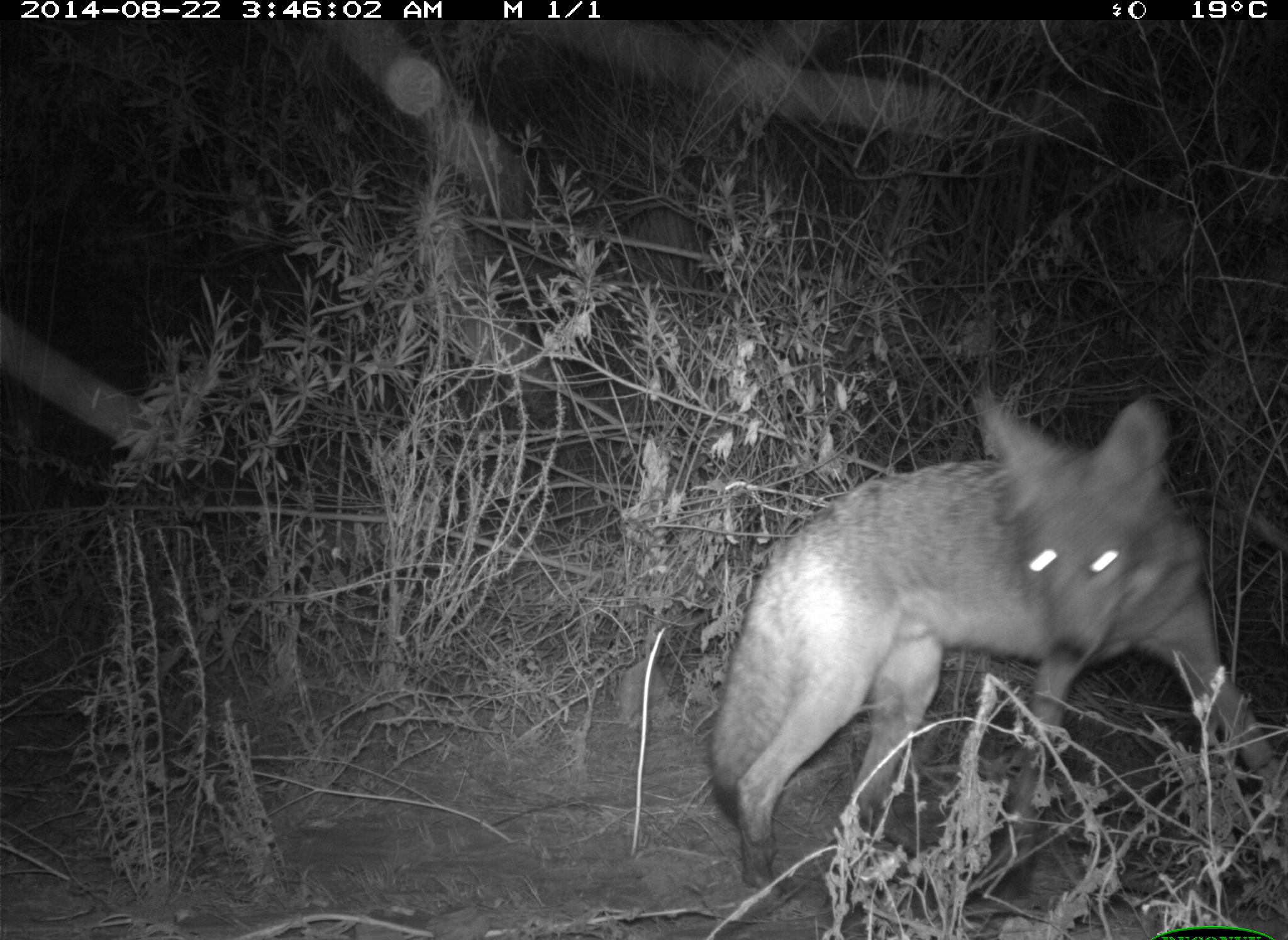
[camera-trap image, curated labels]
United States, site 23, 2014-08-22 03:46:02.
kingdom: Animalia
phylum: Chordata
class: Mammalia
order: Carnivora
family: Canidae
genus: Canis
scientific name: Canis latrans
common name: coyote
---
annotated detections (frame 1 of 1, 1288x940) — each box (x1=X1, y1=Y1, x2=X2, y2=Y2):
coyote: (x1=706, y1=380, x2=1288, y2=905)